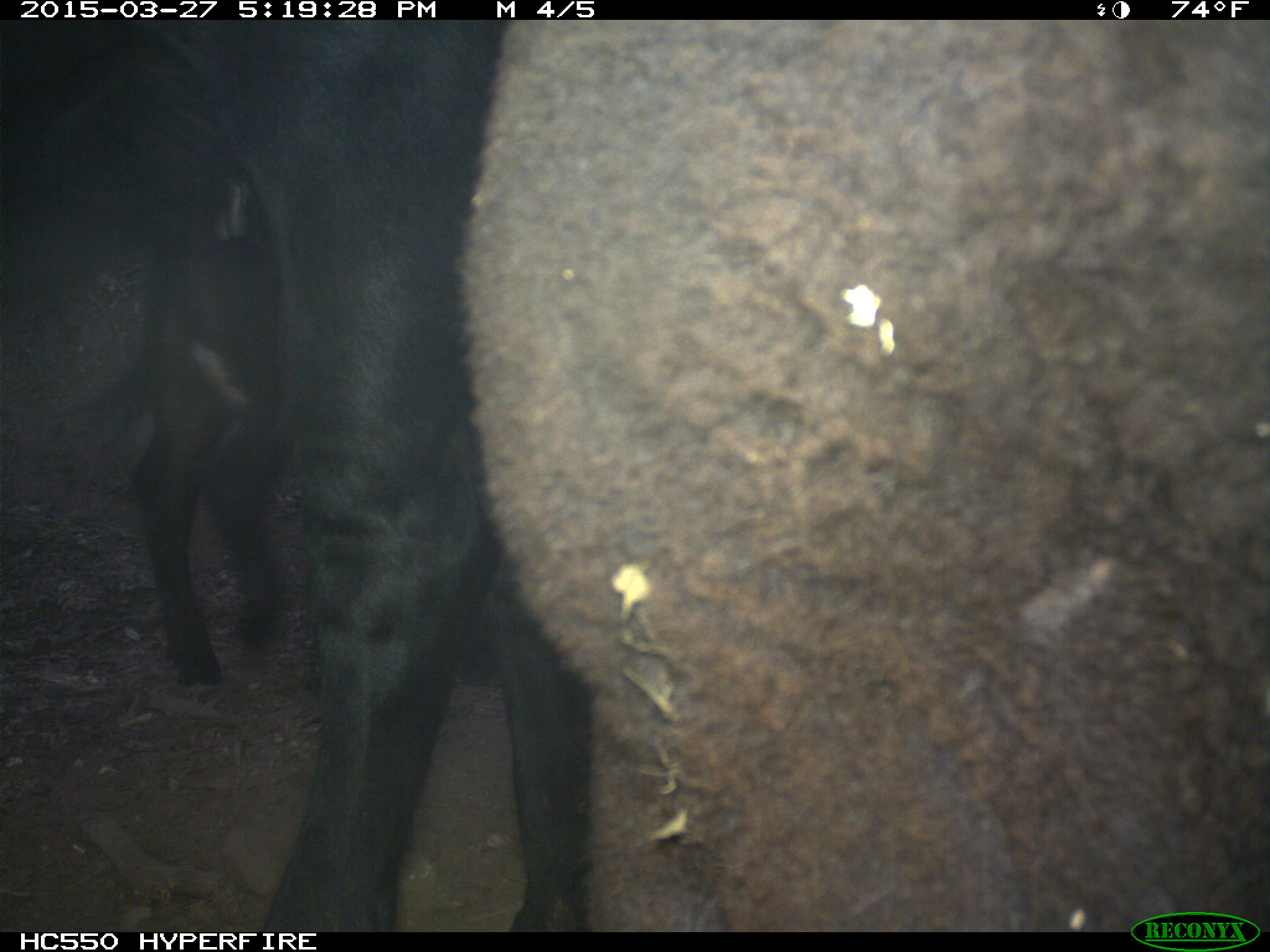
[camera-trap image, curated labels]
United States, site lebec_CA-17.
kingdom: Animalia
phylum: Chordata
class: Mammalia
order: Artiodactyla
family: Bovidae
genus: Bos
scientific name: Bos taurus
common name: domestic cow